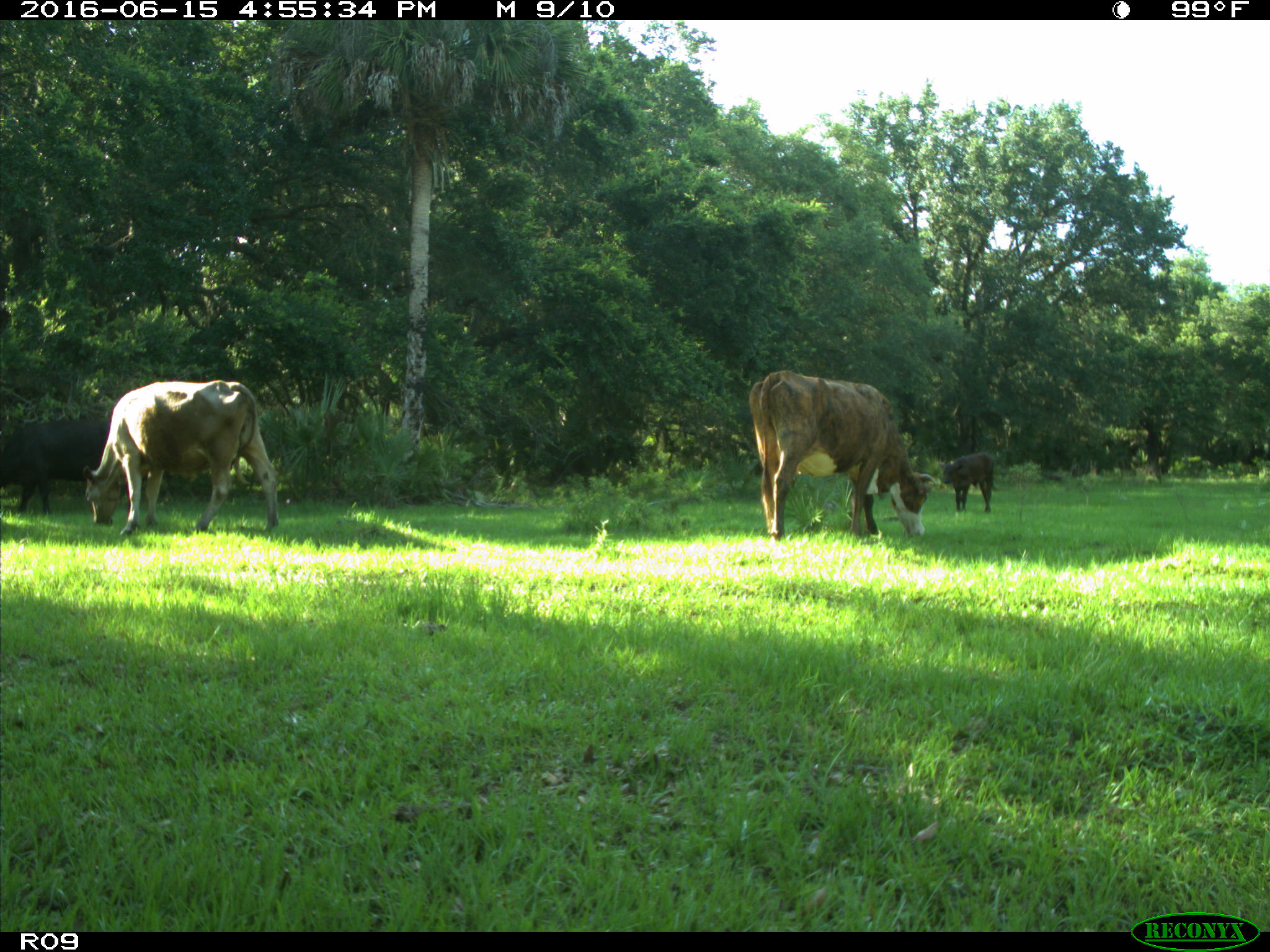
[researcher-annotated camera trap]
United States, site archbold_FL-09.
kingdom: Animalia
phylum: Chordata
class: Mammalia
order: Artiodactyla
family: Bovidae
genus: Bos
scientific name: Bos taurus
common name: domestic cow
Bos taurus (domestic cow).